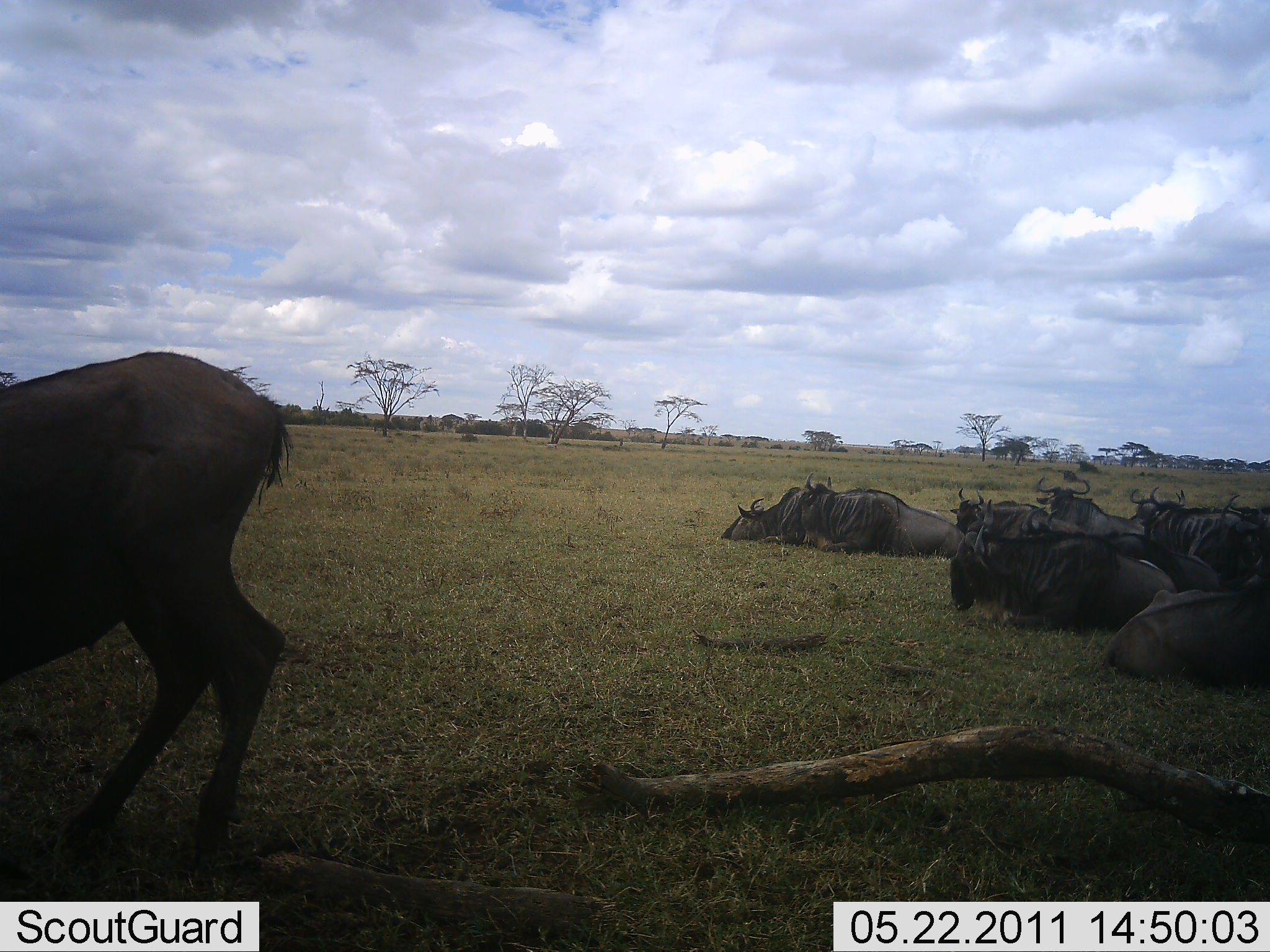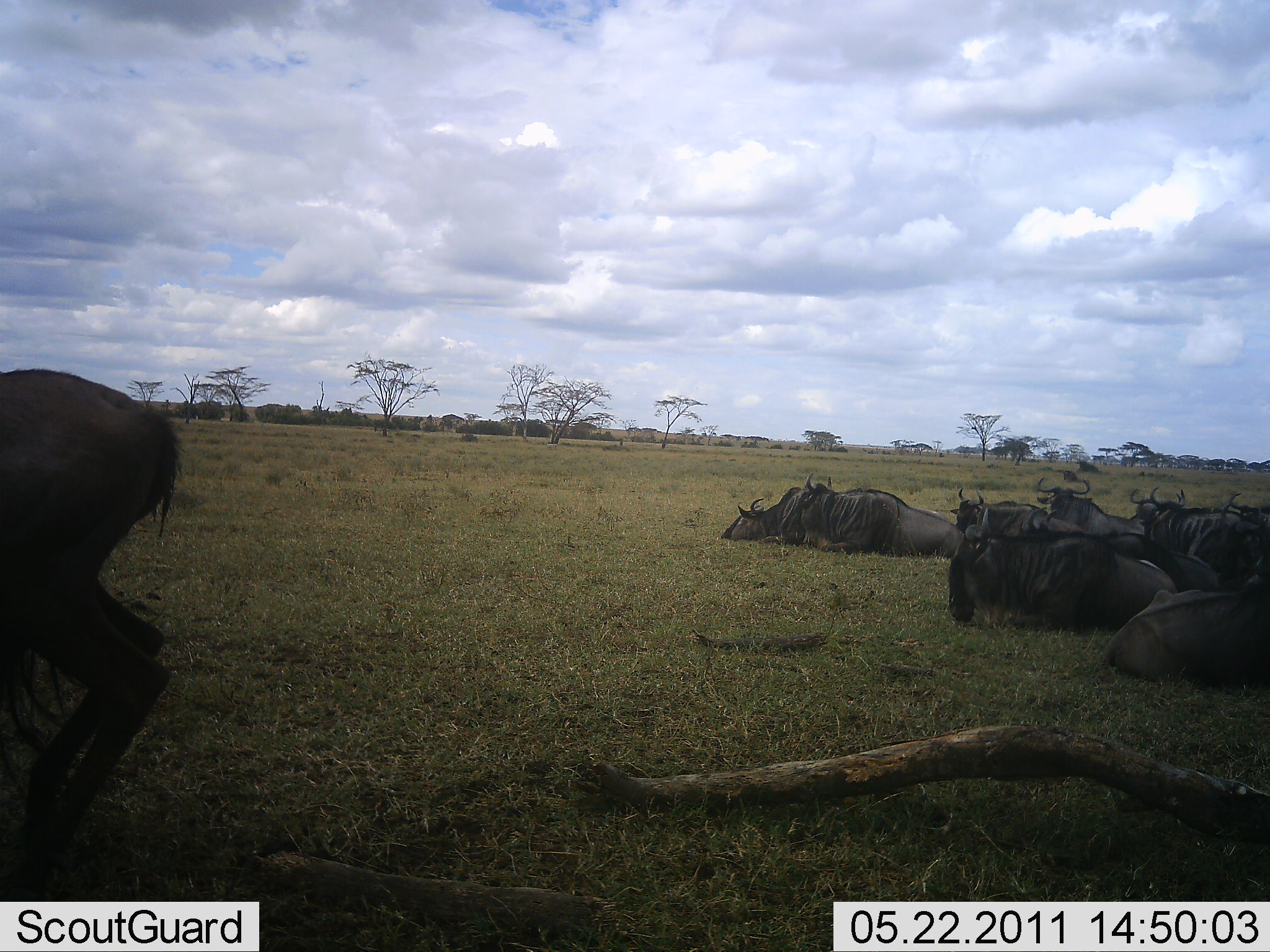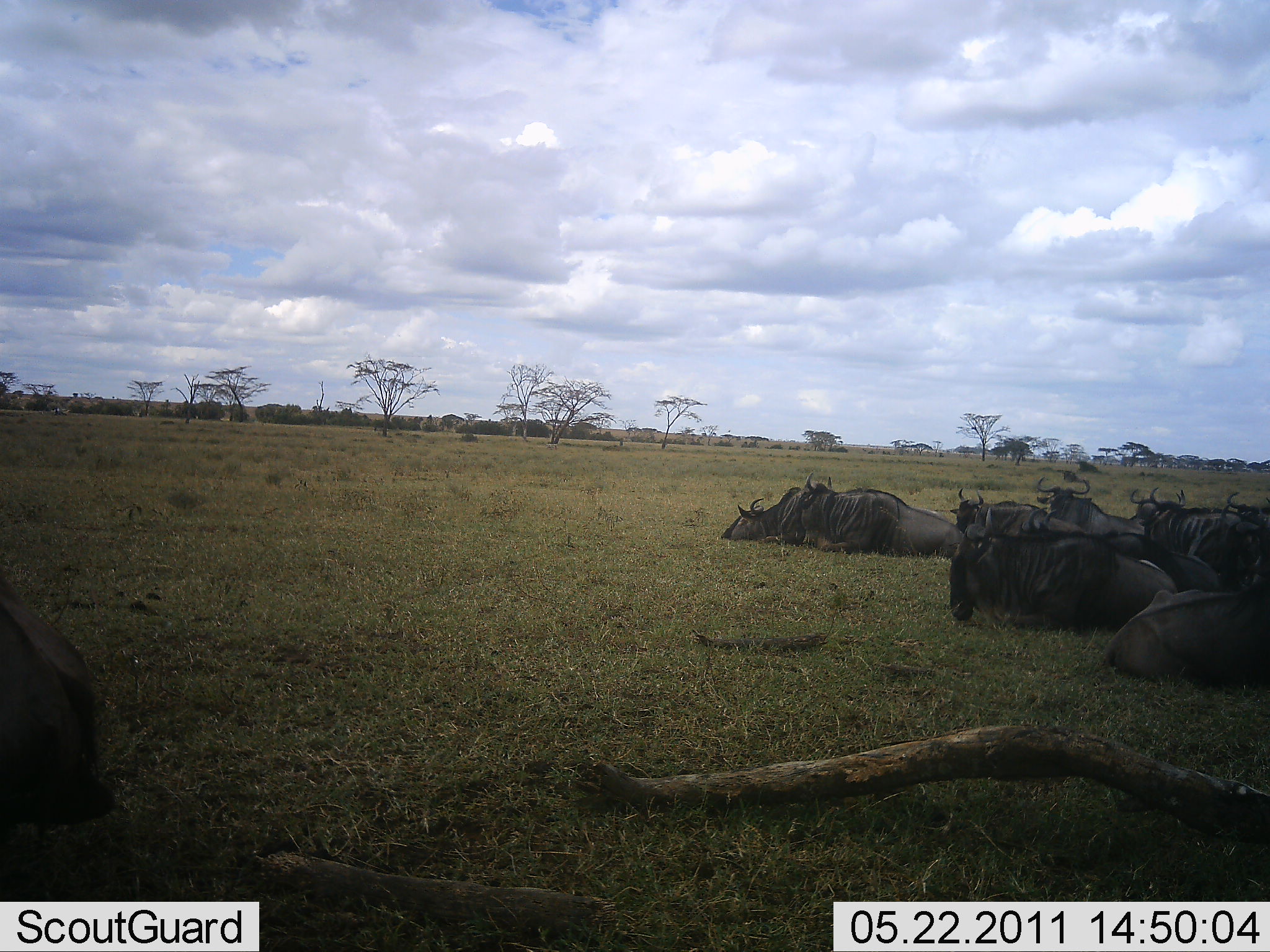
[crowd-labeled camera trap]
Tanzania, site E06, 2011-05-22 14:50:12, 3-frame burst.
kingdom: Animalia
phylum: Chordata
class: Mammalia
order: Artiodactyla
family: Bovidae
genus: Connochaetes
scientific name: Connochaetes taurinus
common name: blue wildebeest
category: wildebeest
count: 10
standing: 23%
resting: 100%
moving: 31%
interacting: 0%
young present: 0%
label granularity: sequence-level